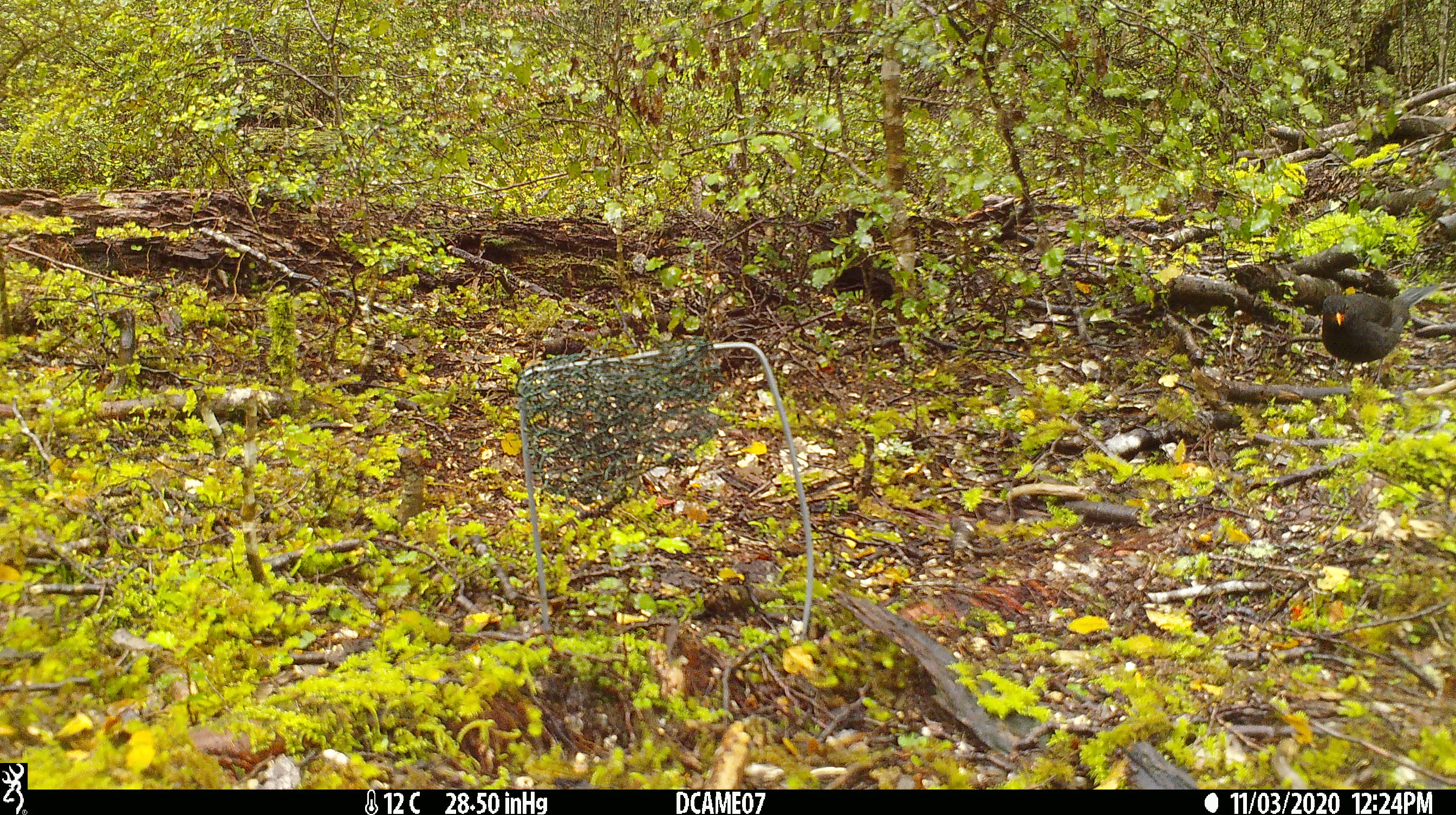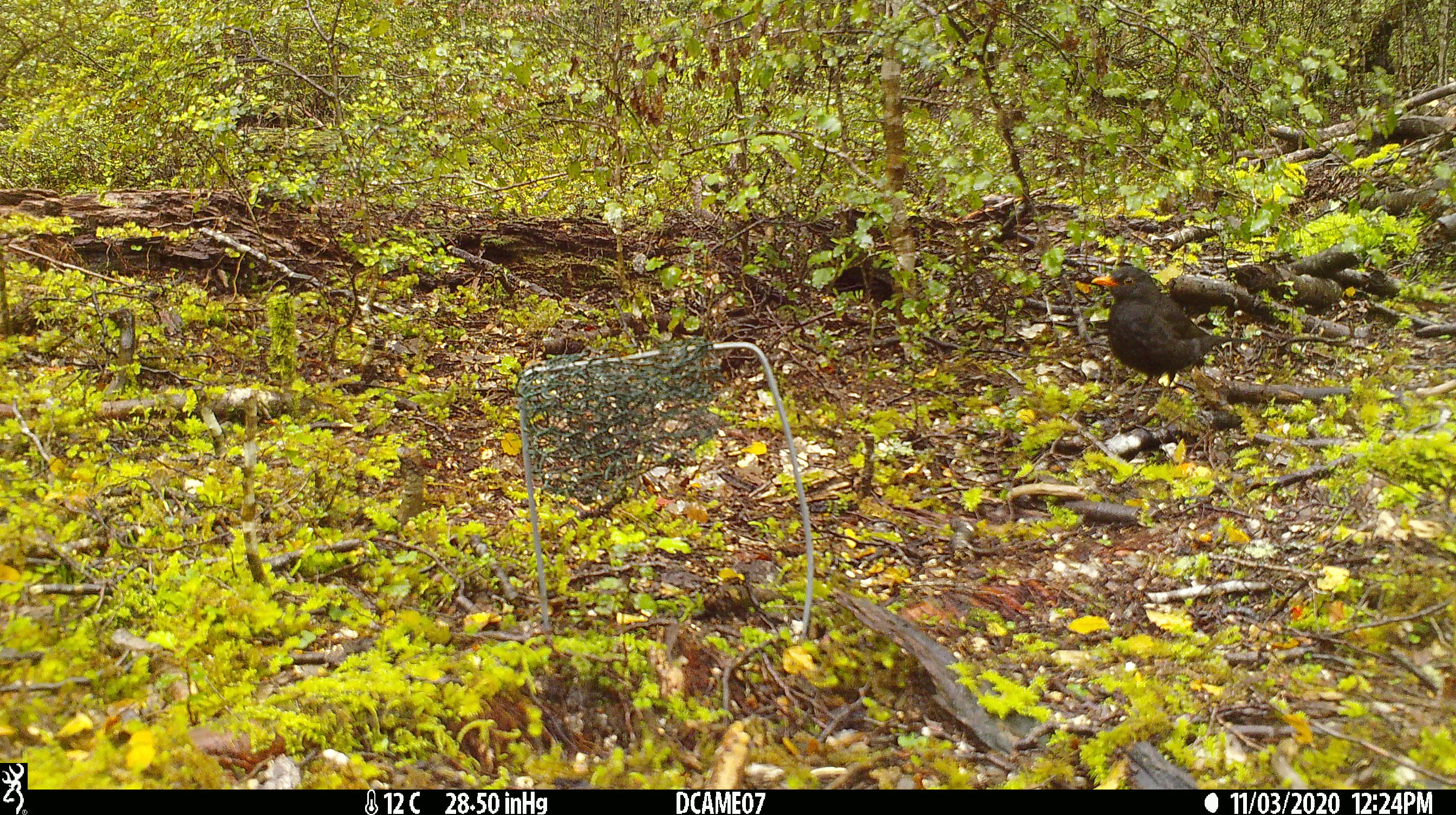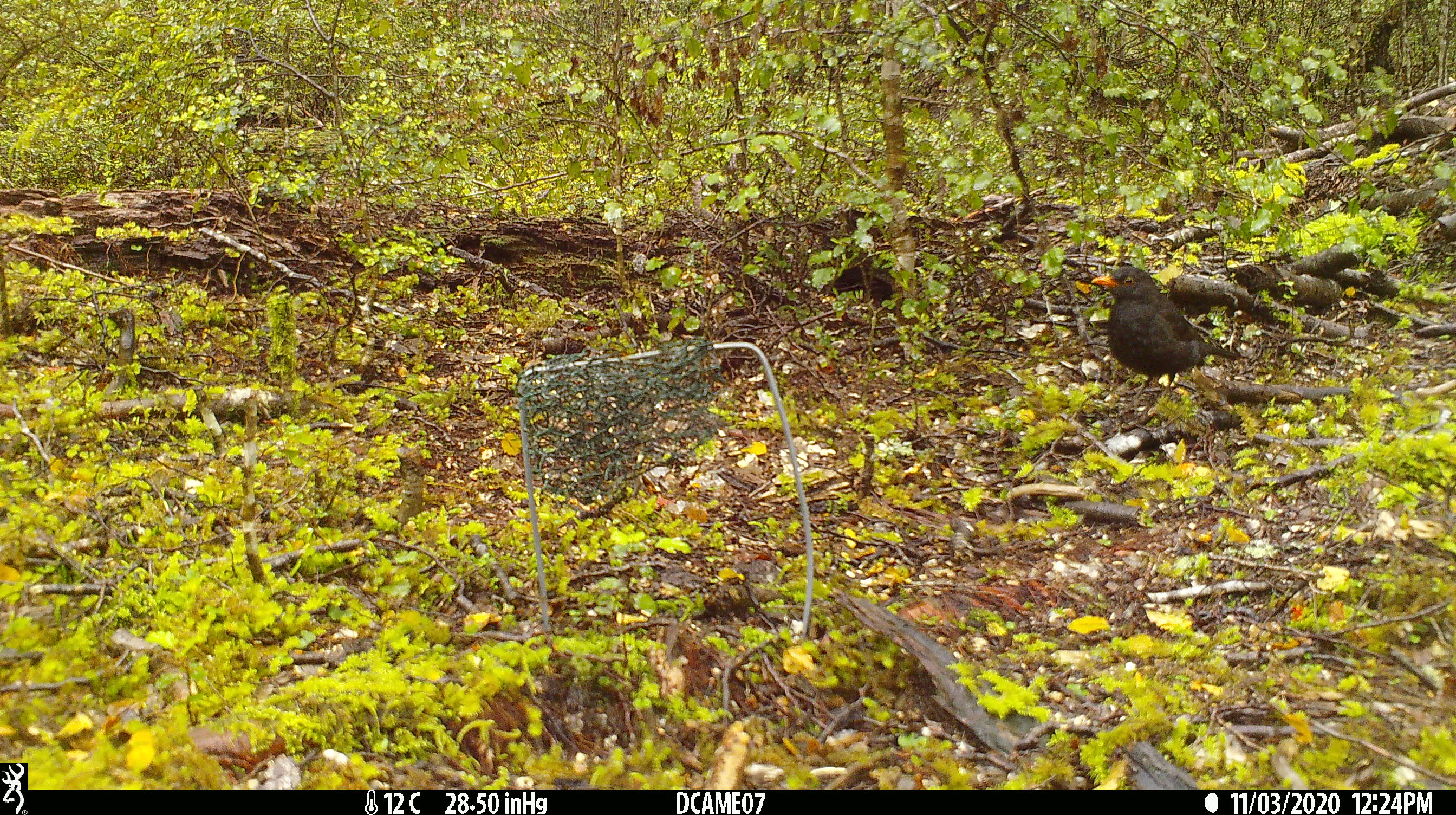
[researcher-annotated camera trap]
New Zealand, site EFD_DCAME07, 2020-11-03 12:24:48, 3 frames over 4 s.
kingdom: Animalia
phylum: Chordata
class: Aves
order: Passeriformes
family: Turdidae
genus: Turdus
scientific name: Turdus merula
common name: eurasian blackbird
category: blackbird